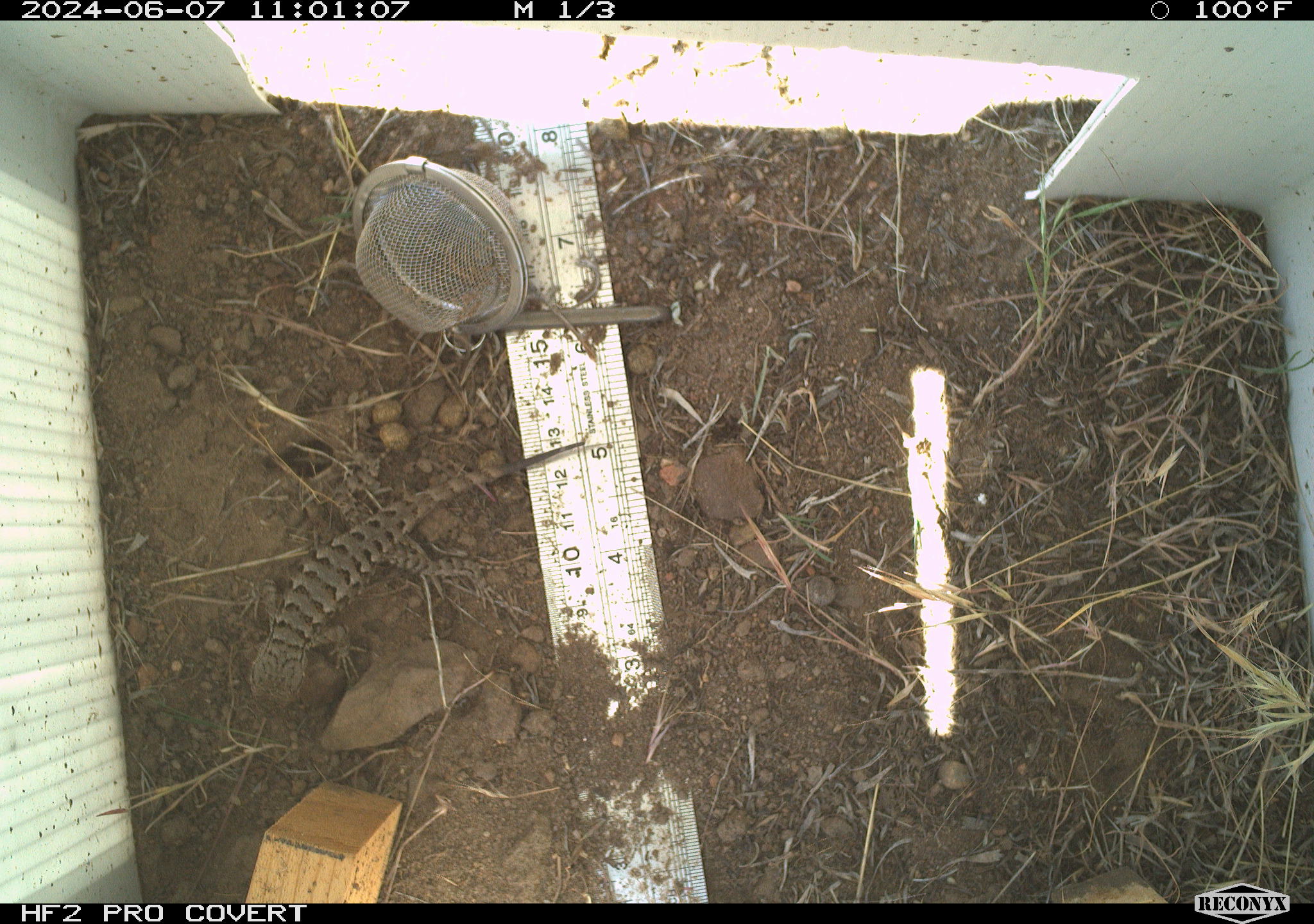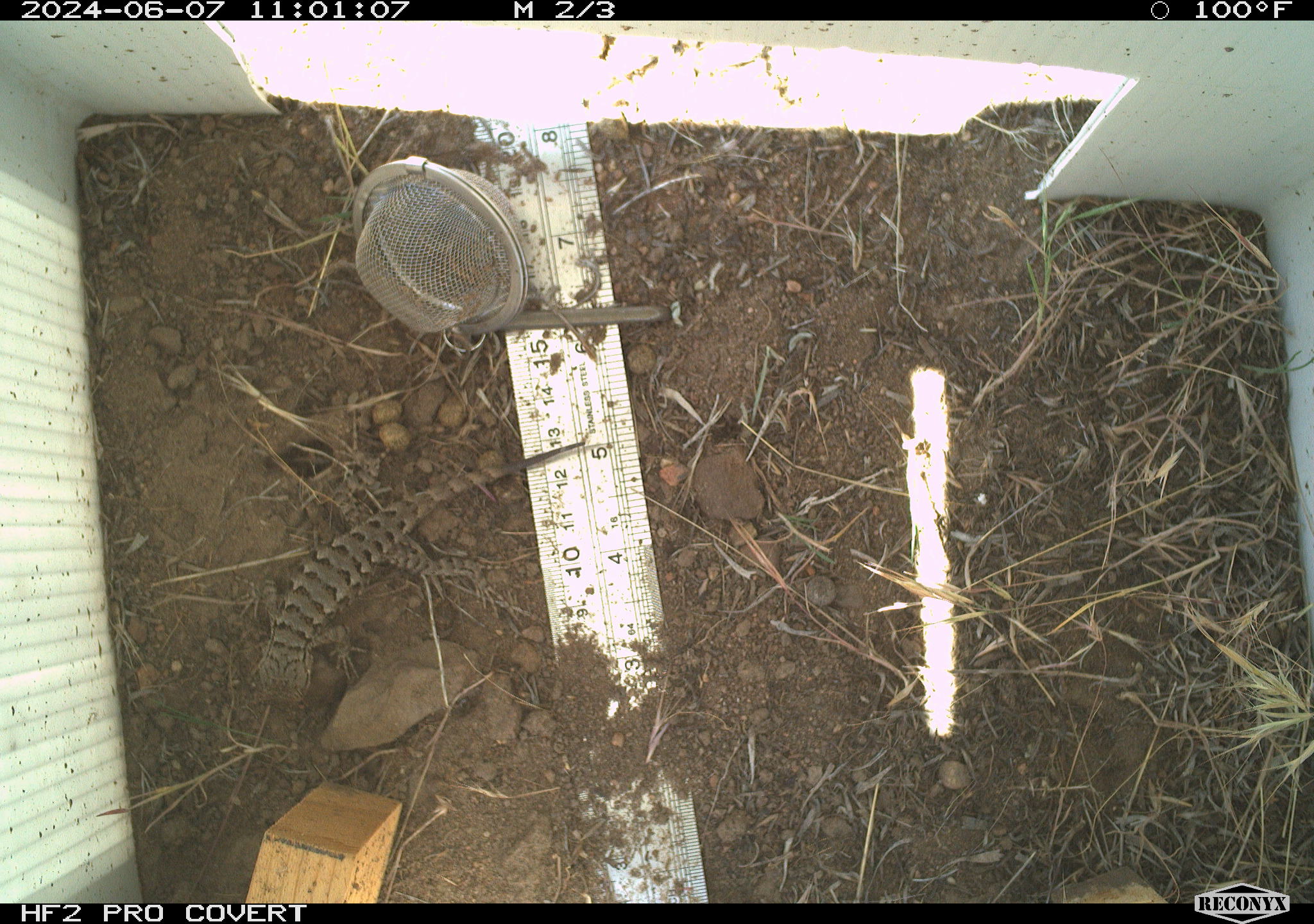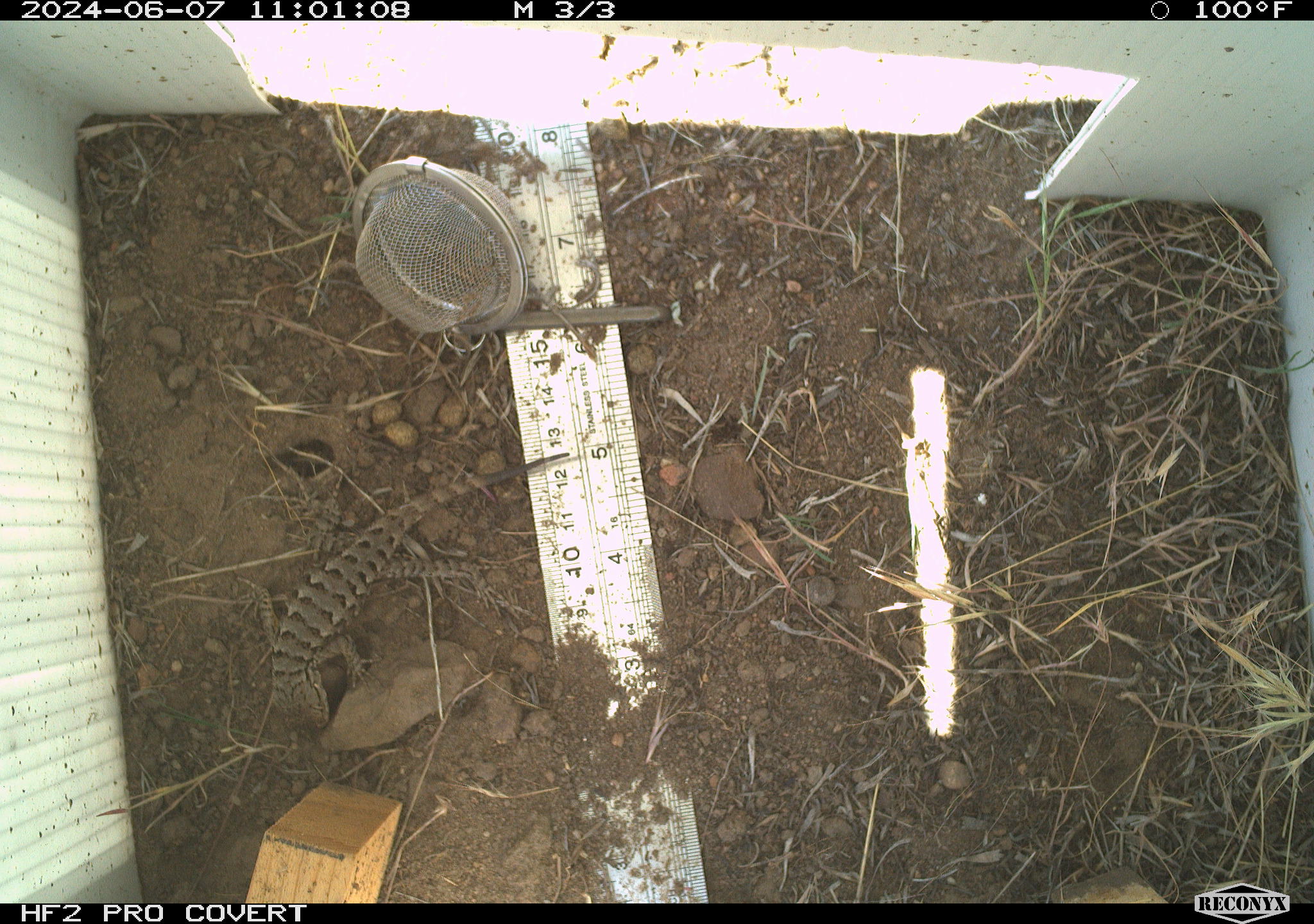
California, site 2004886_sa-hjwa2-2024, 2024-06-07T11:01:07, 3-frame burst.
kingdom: Animalia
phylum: Chordata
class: Reptilia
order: Squamata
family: Phrynosomatidae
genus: Sceloporus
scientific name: Sceloporus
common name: spiny lizards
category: sceloporus species